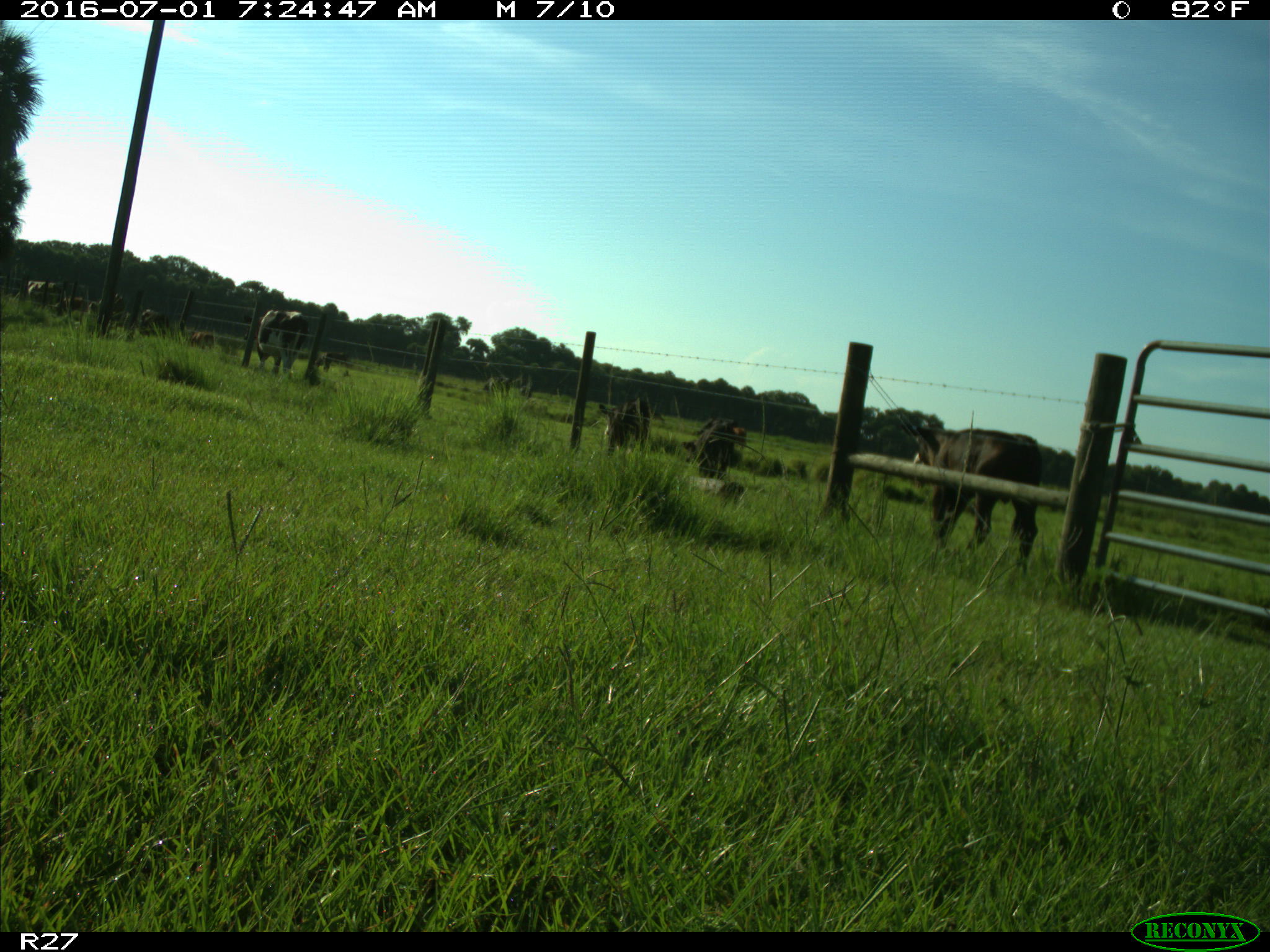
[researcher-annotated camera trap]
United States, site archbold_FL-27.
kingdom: Animalia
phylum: Chordata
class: Mammalia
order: Artiodactyla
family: Bovidae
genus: Bos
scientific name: Bos taurus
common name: domestic cow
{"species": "Bos taurus (domestic cow)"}